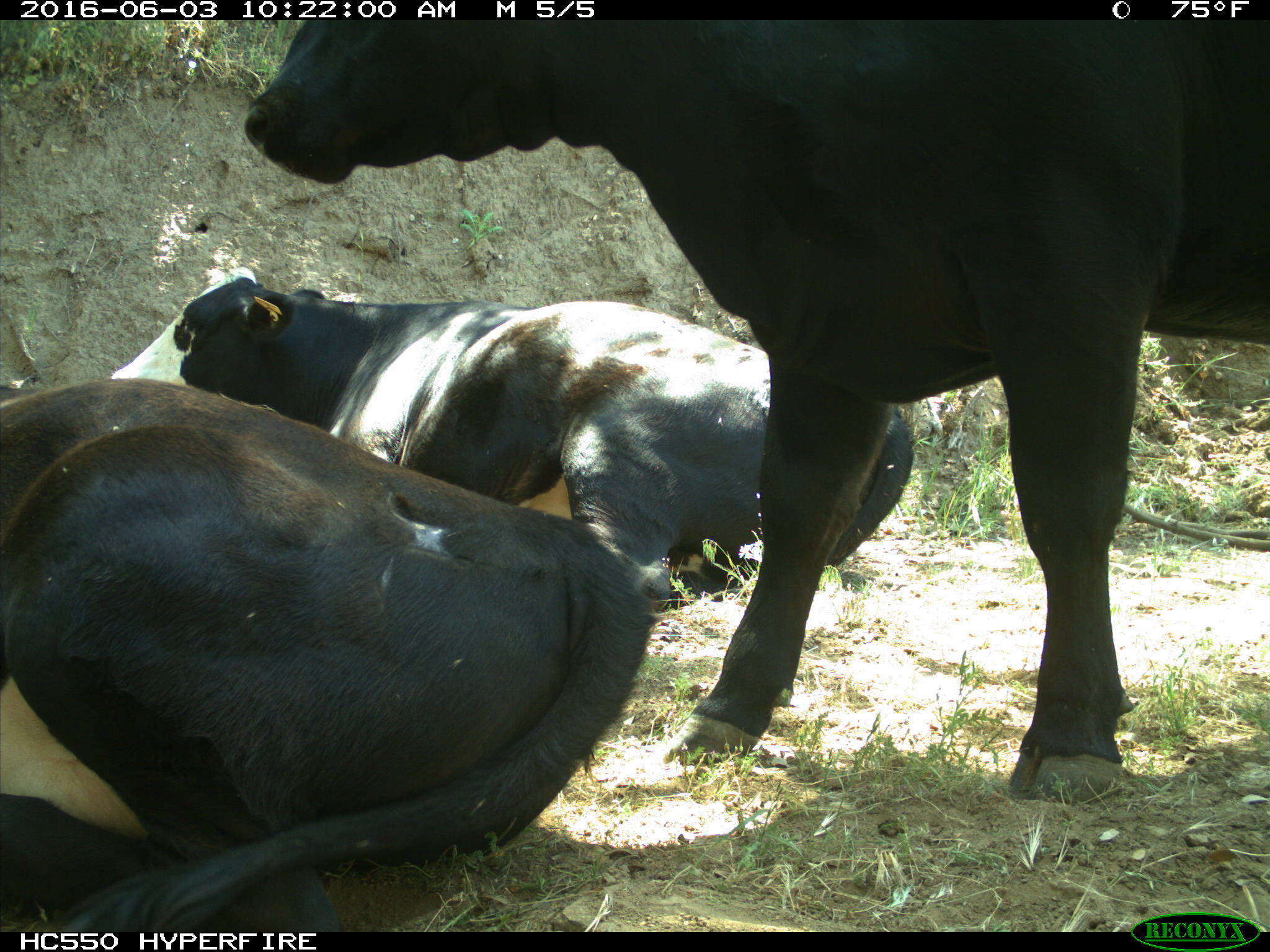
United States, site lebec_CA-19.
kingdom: Animalia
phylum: Chordata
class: Mammalia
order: Artiodactyla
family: Bovidae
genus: Bos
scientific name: Bos taurus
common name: domestic cow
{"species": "Bos taurus (domestic cow)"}